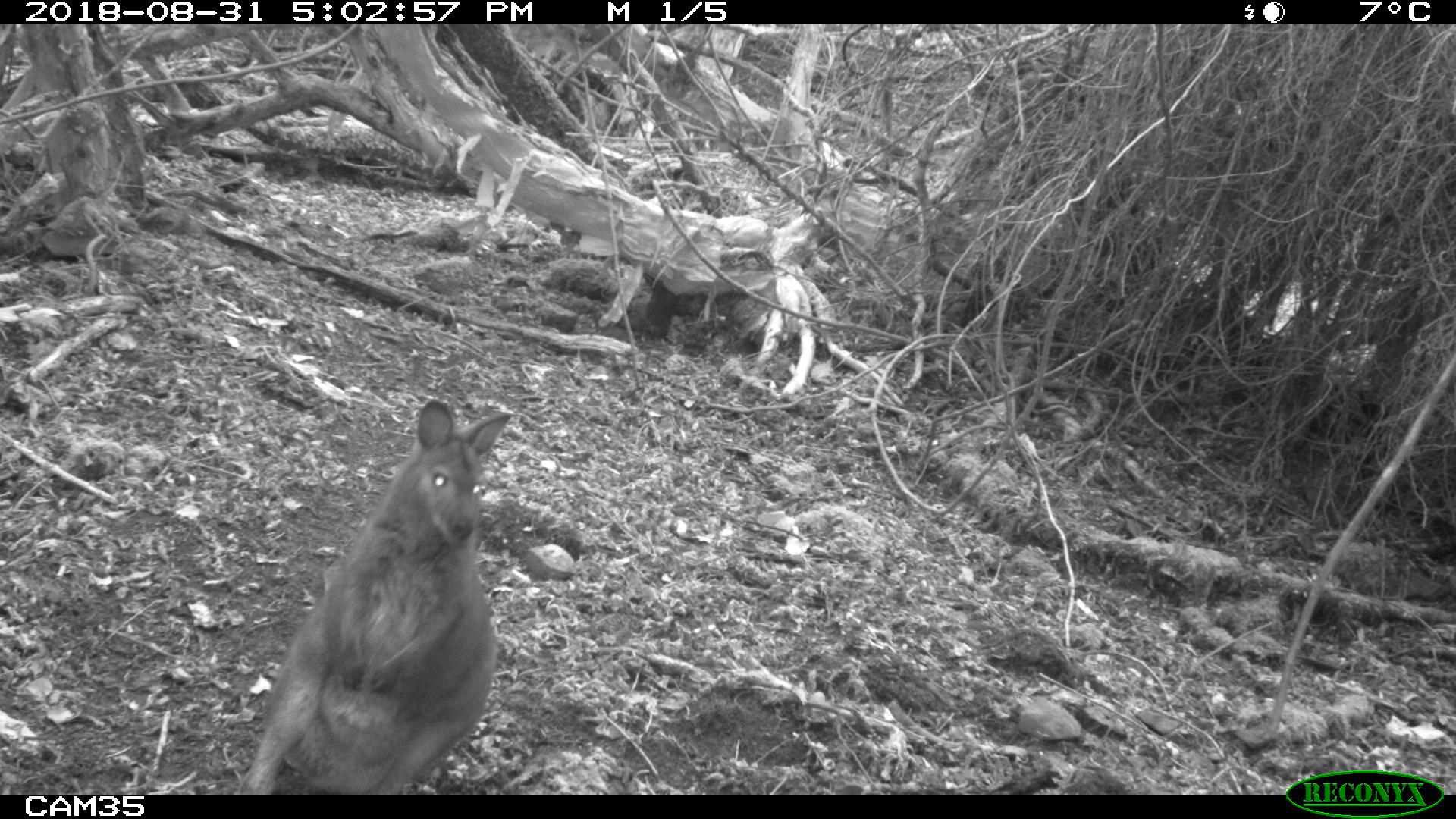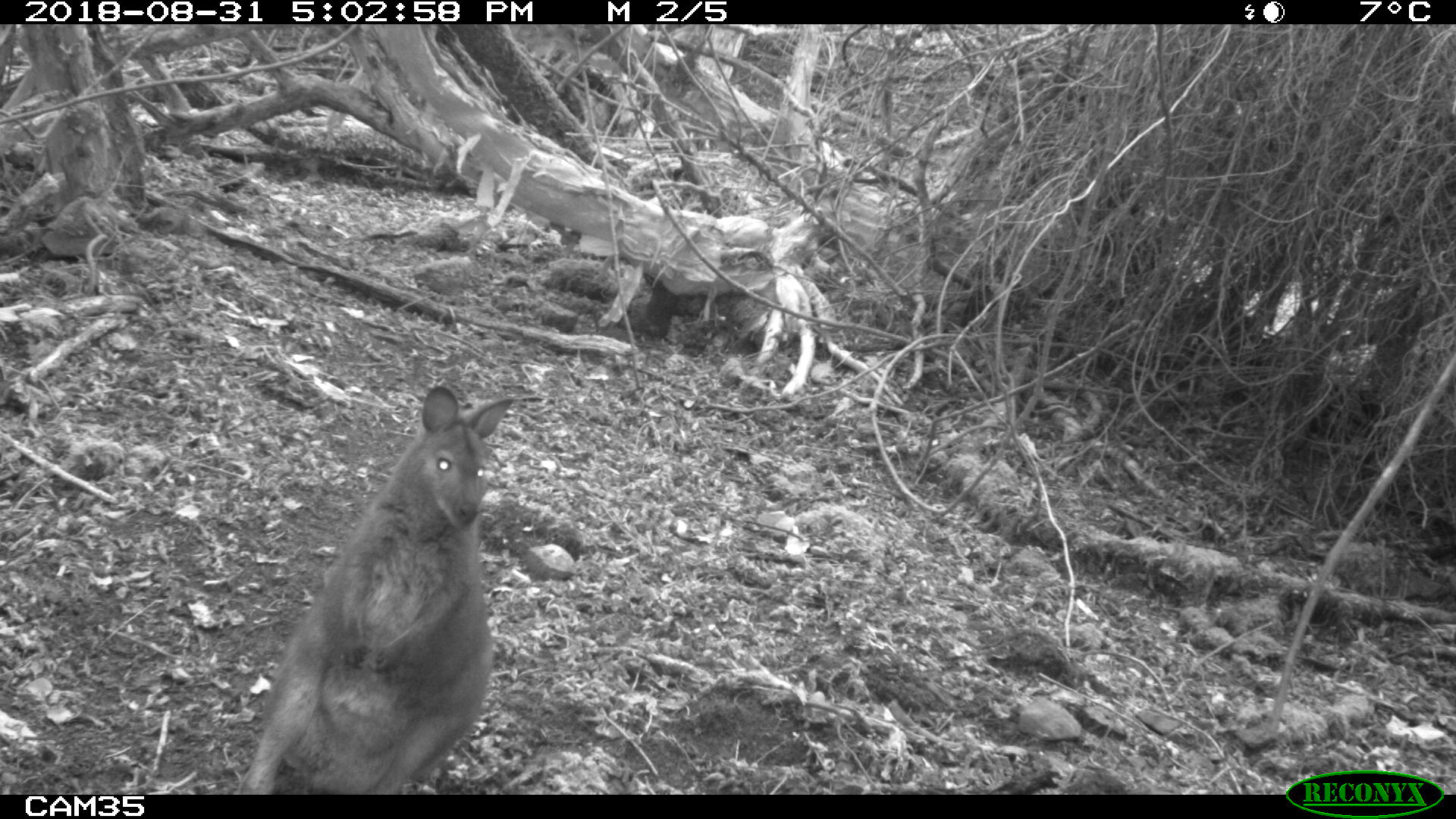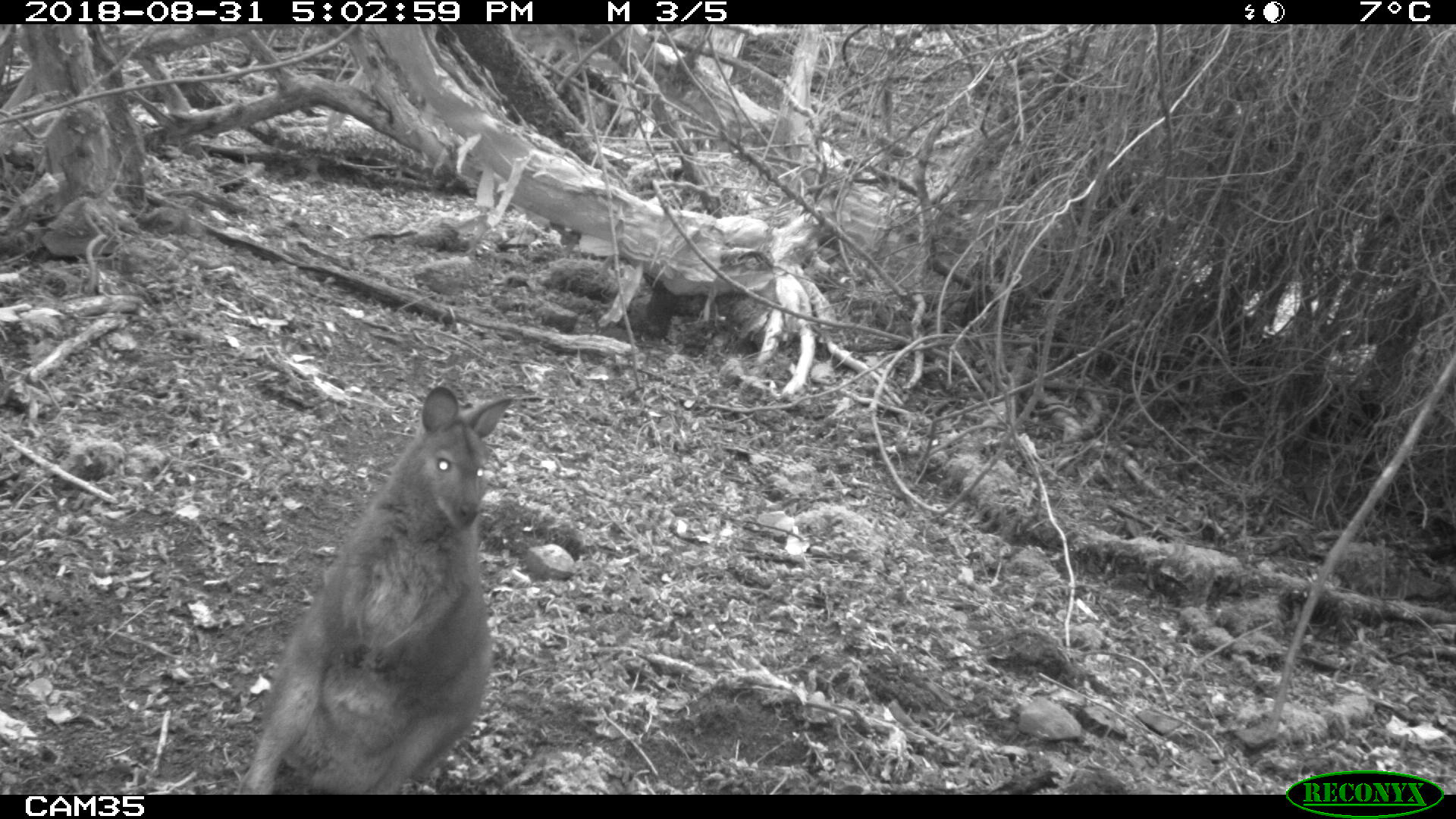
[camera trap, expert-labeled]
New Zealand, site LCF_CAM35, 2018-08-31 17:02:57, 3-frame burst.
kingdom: Animalia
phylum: Chordata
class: Mammalia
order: Diprotodontia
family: Macropodidae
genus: Notamacropus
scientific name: Notamacropus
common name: wallaby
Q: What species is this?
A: Wallaby (Notamacropus).